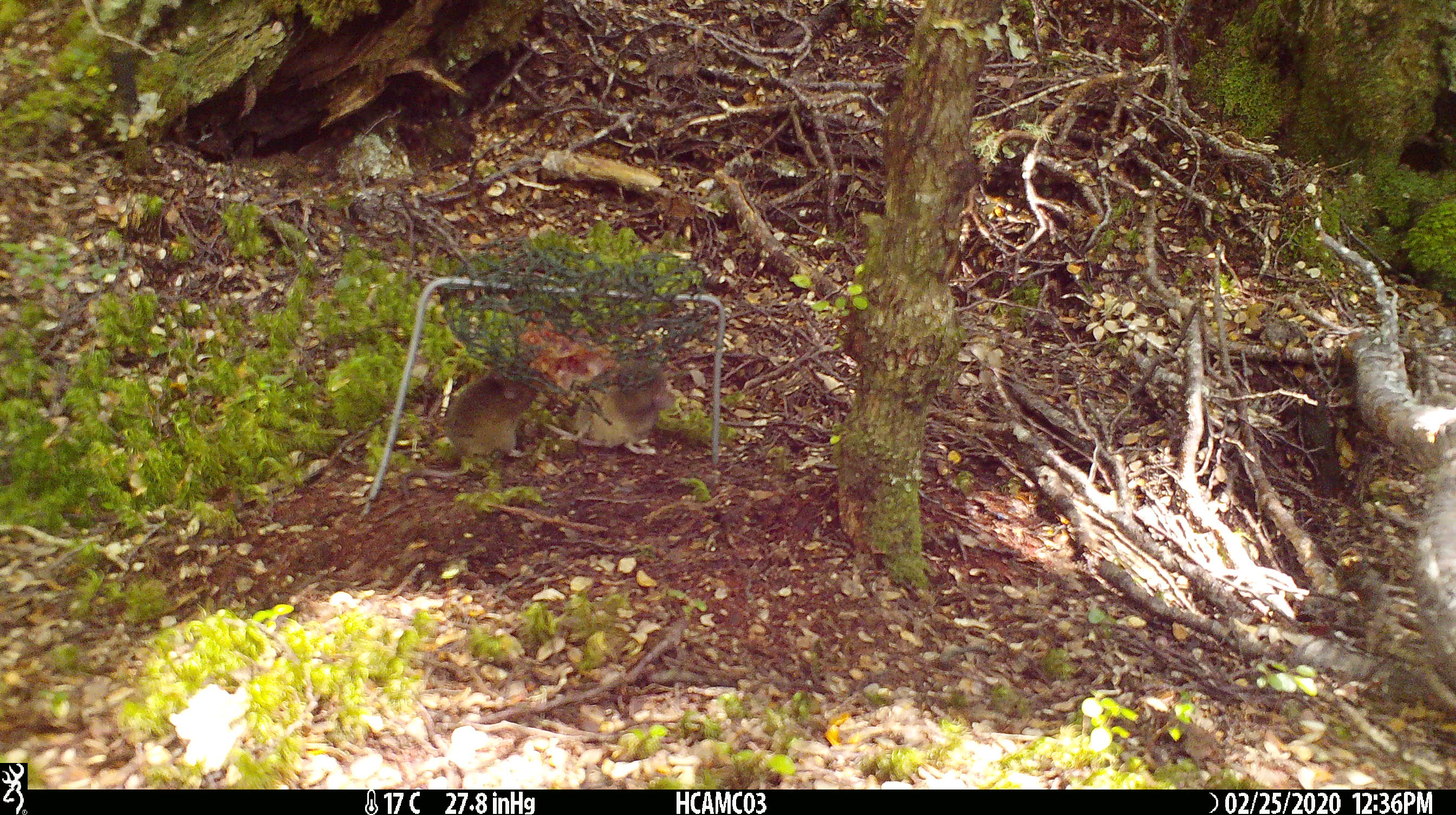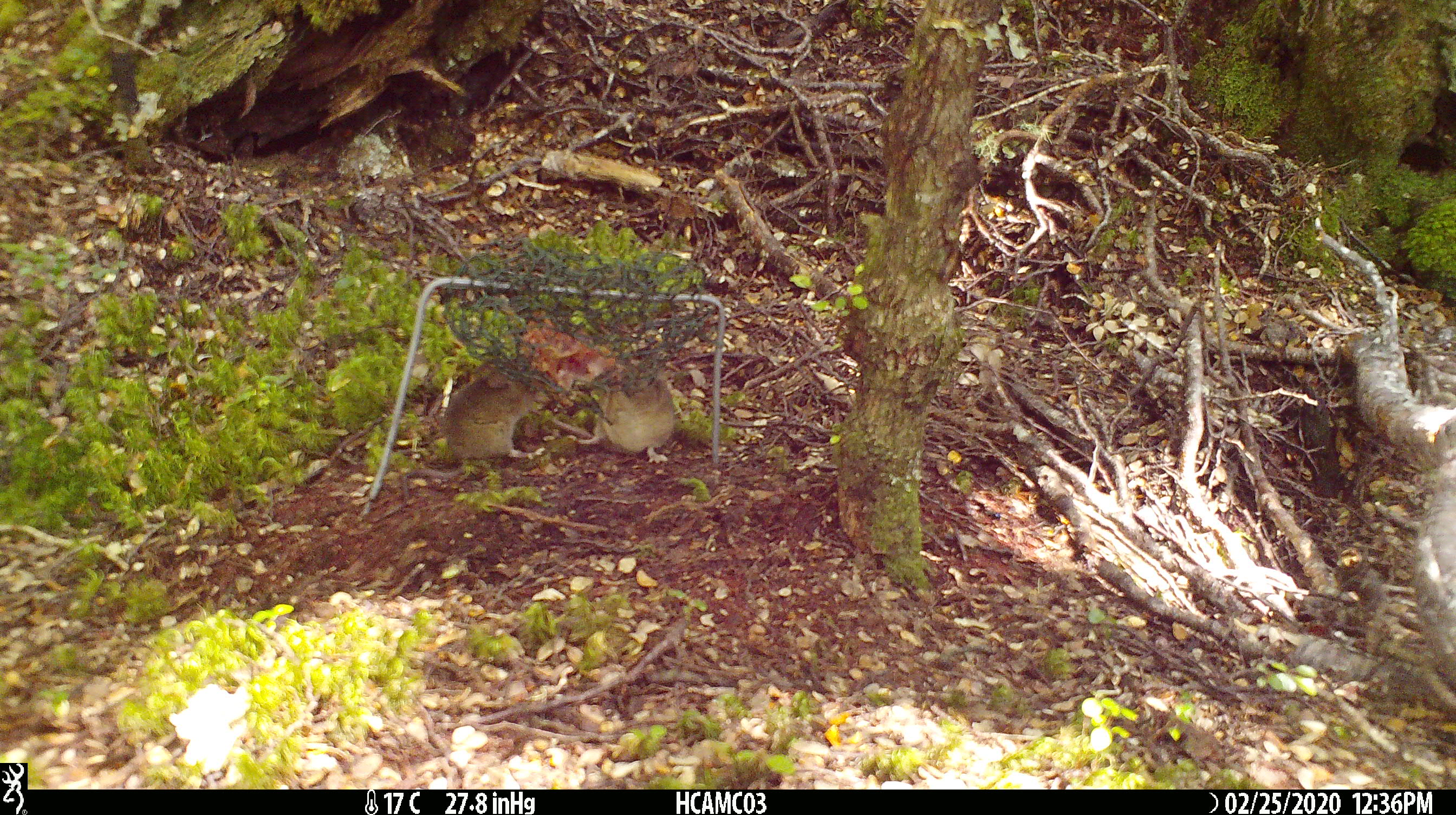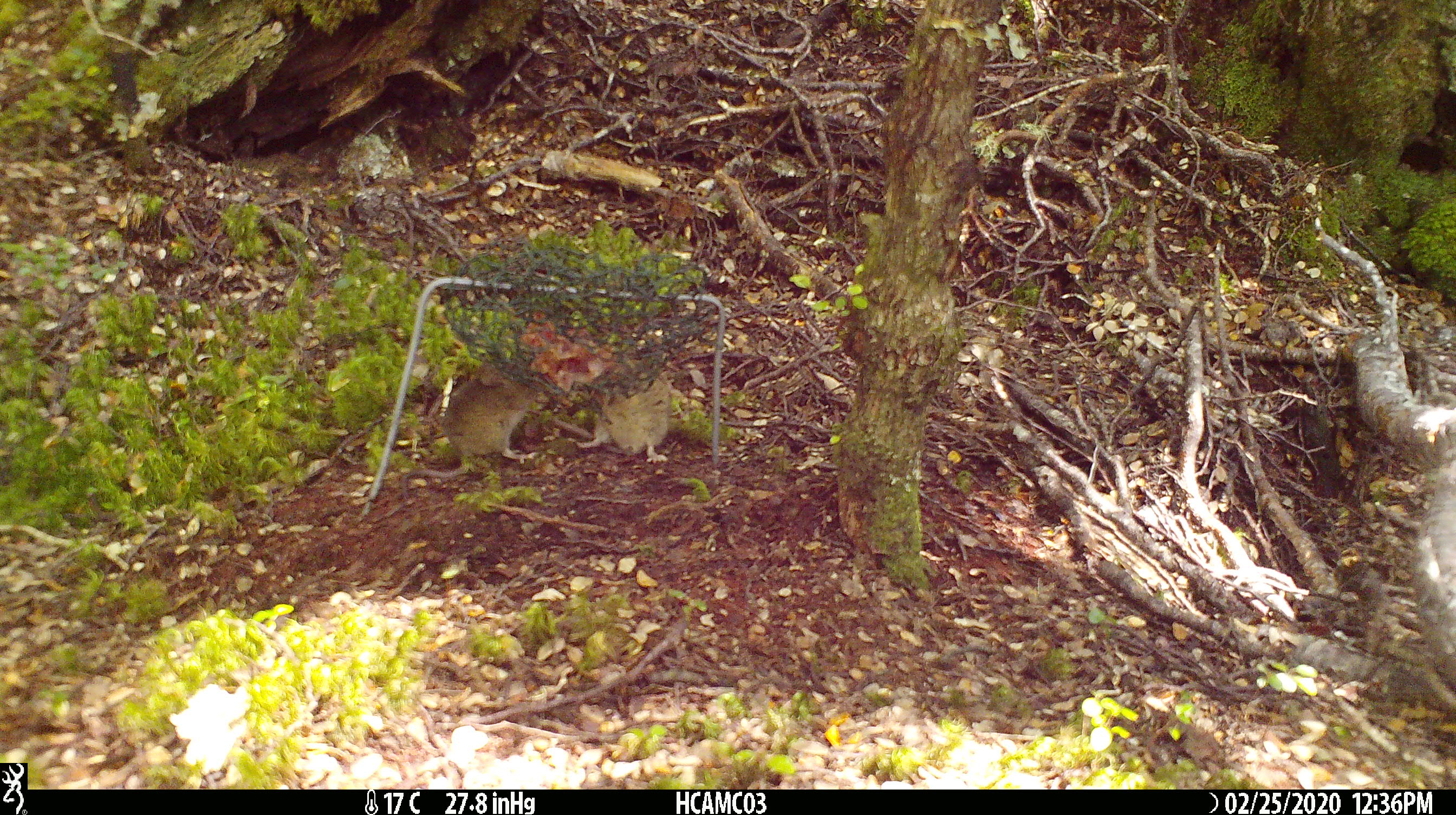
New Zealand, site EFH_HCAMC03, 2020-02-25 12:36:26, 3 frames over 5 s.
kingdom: Animalia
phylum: Chordata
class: Mammalia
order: Rodentia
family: Muridae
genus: Mus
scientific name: Mus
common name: mouse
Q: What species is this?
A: Mouse (Mus).